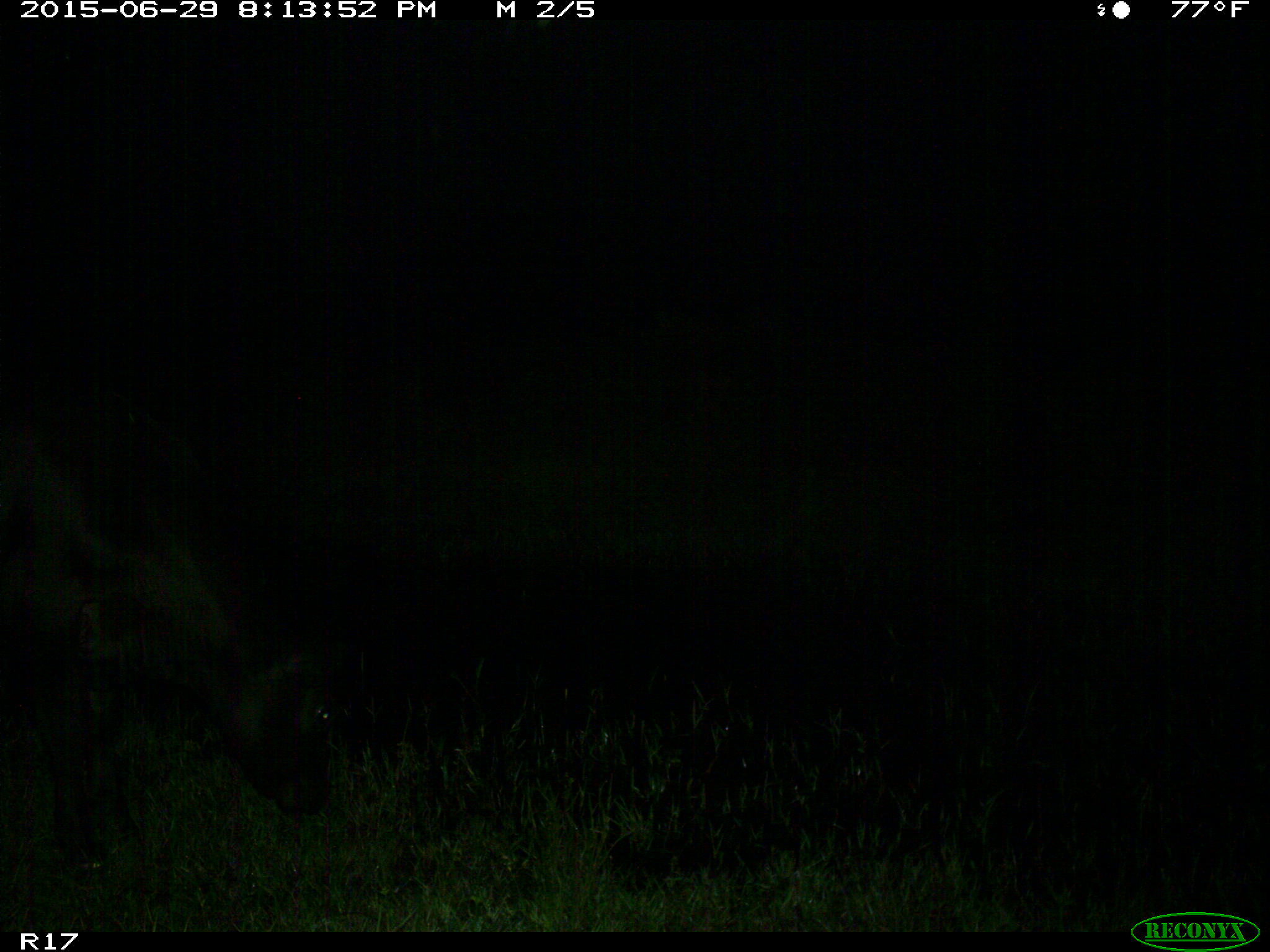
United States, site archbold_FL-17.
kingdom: Animalia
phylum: Chordata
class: Mammalia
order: Artiodactyla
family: Bovidae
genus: Bos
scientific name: Bos taurus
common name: domestic cow